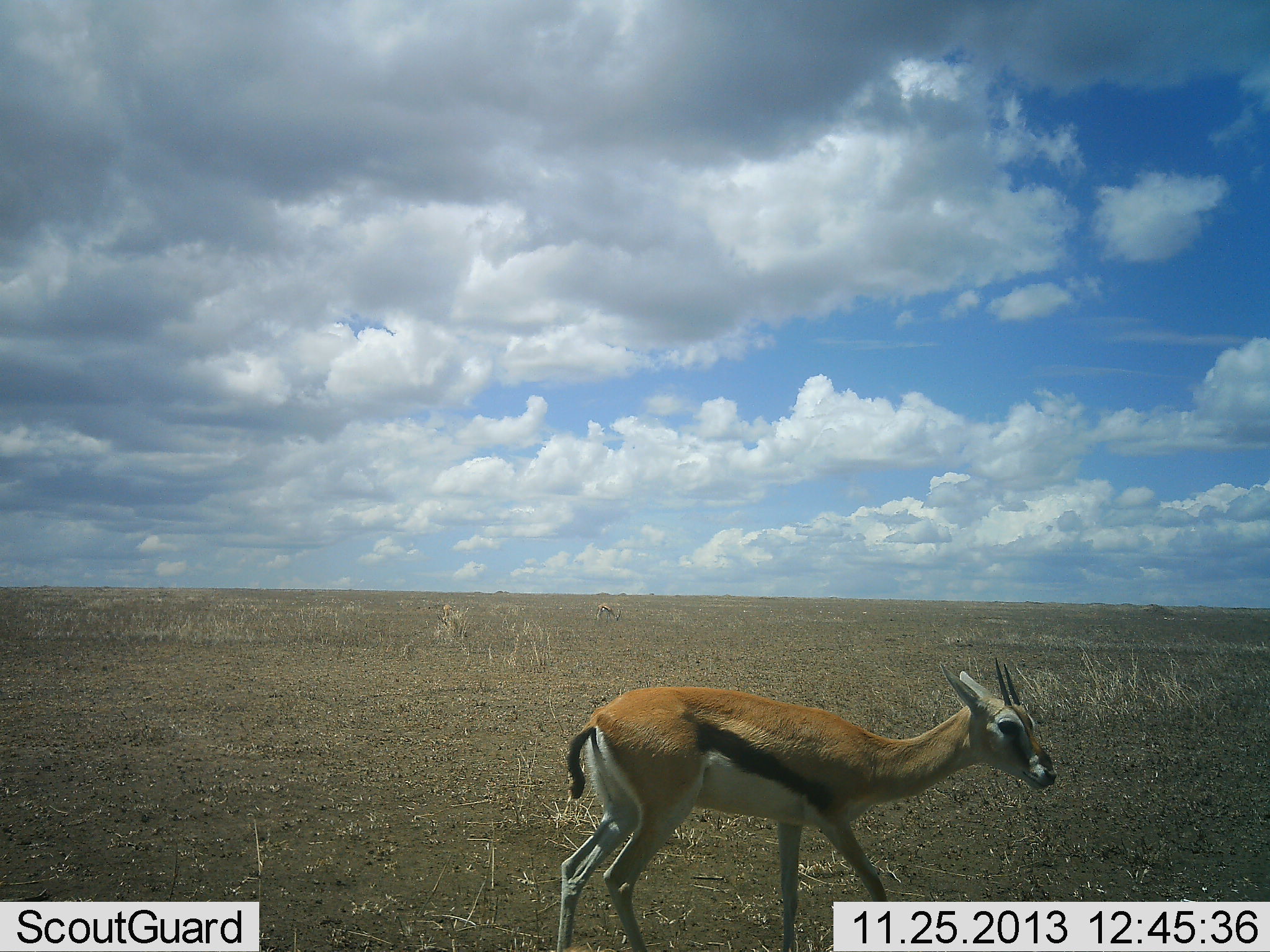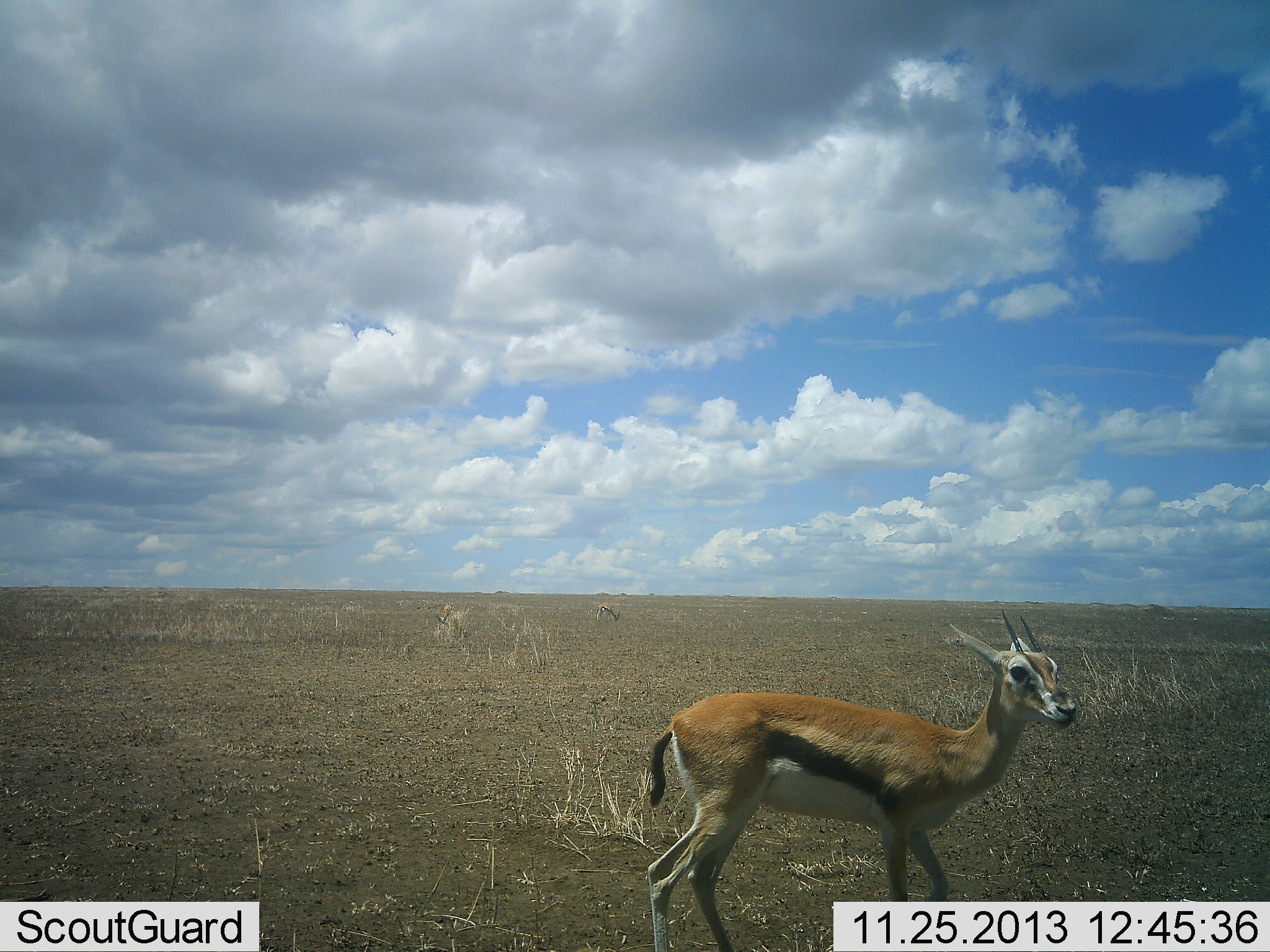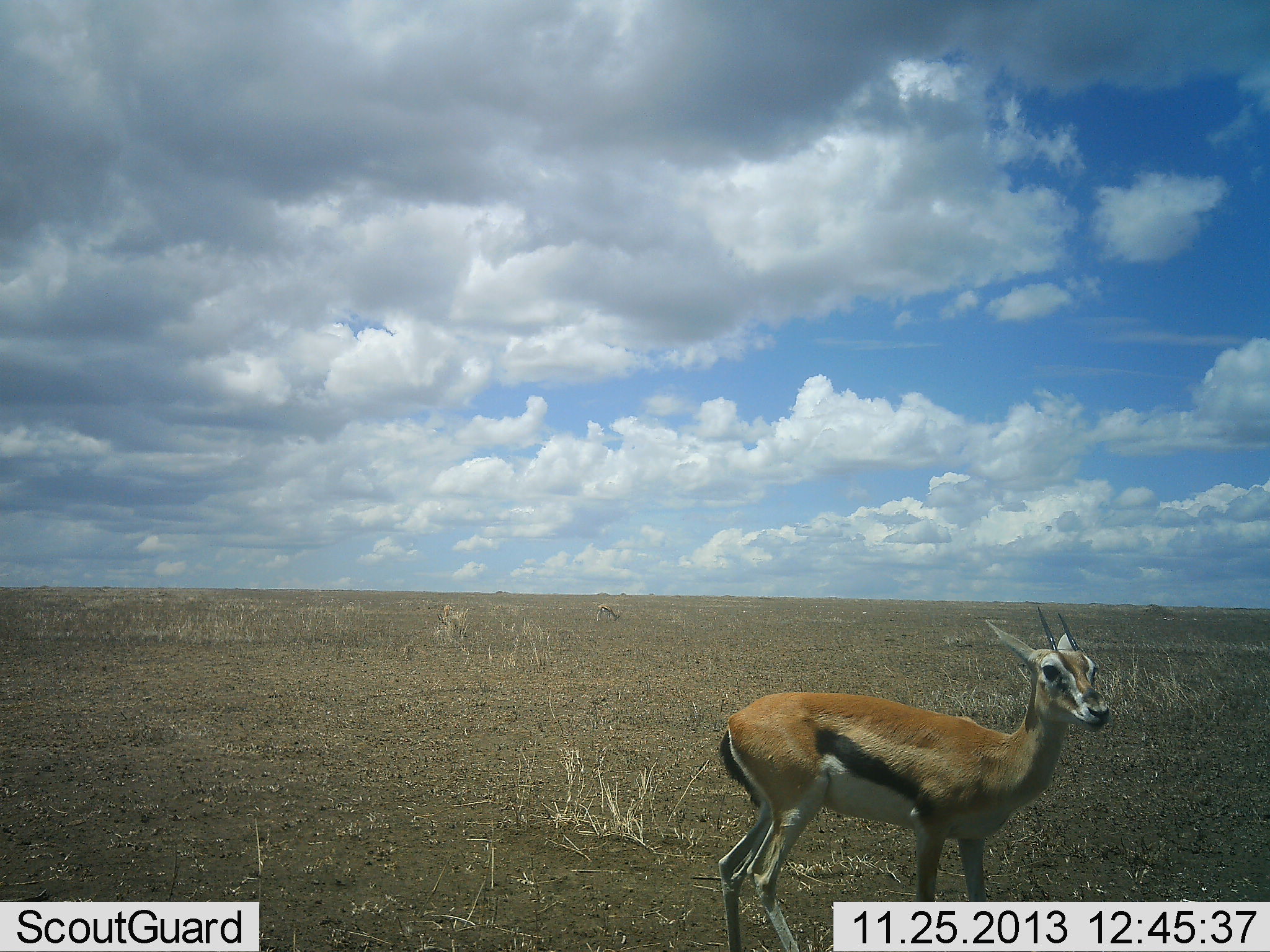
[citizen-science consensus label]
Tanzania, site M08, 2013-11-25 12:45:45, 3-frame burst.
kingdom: Animalia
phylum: Chordata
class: Mammalia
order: Artiodactyla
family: Bovidae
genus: Eudorcas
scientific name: Eudorcas thomsonii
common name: thomson's gazelle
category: gazellethomsons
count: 1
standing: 50%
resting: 0%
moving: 60%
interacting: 0%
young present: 0%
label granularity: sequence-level